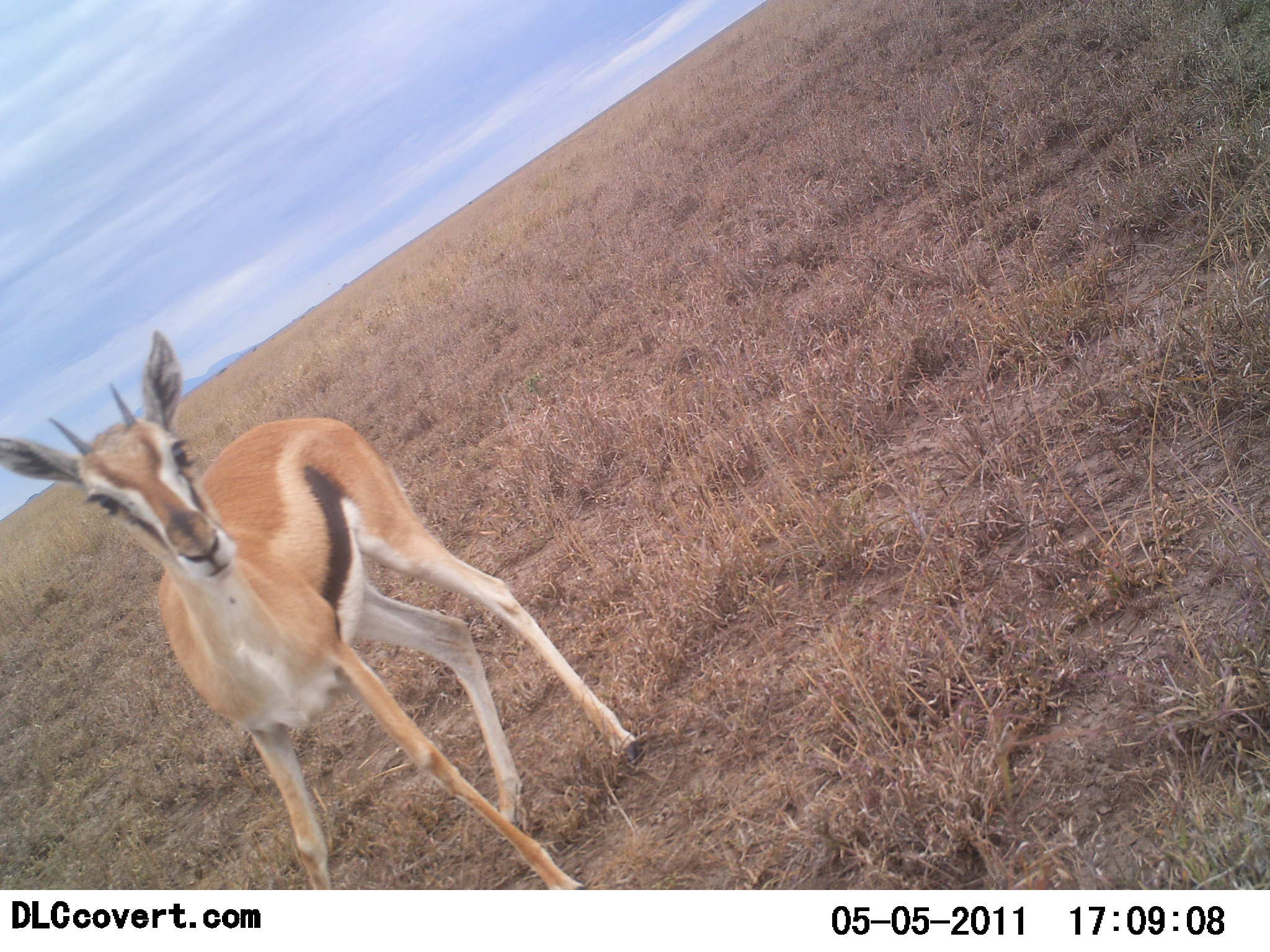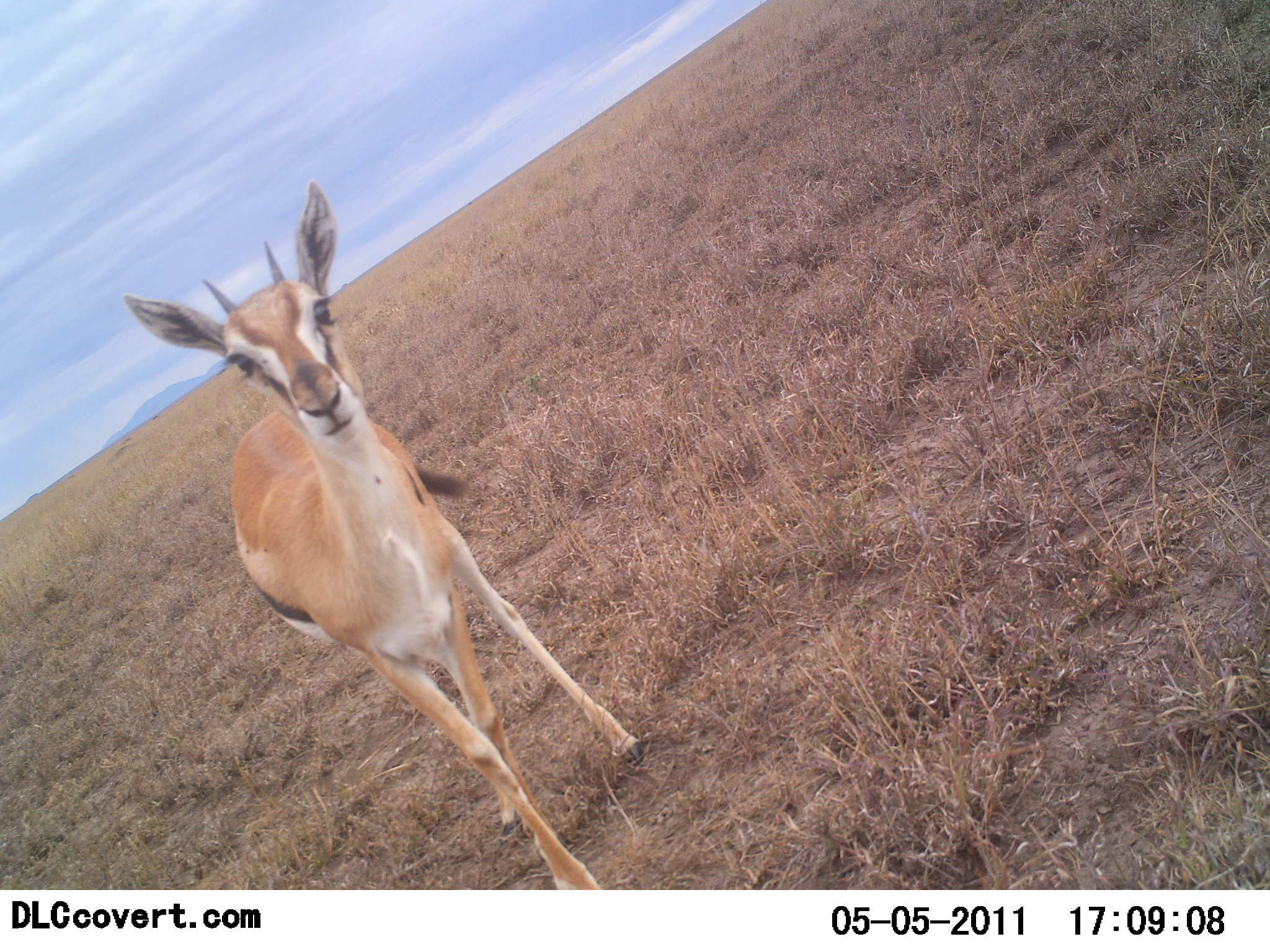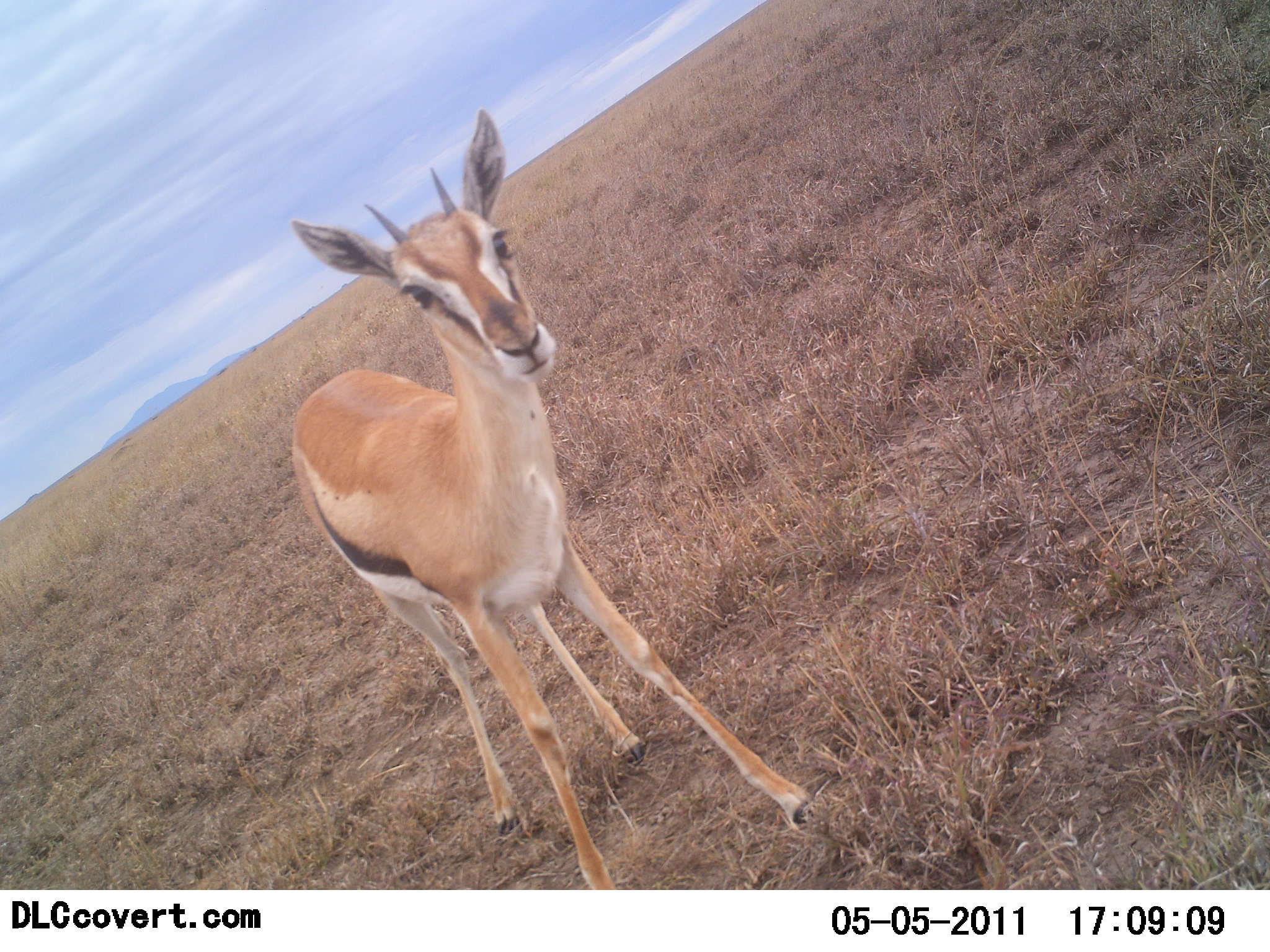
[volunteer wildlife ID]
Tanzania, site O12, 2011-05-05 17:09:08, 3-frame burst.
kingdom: Animalia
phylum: Chordata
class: Mammalia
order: Artiodactyla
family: Bovidae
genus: Eudorcas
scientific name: Eudorcas thomsonii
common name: thomson's gazelle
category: gazellethomsons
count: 1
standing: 45%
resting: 0%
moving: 55%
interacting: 27%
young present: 9%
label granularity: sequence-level